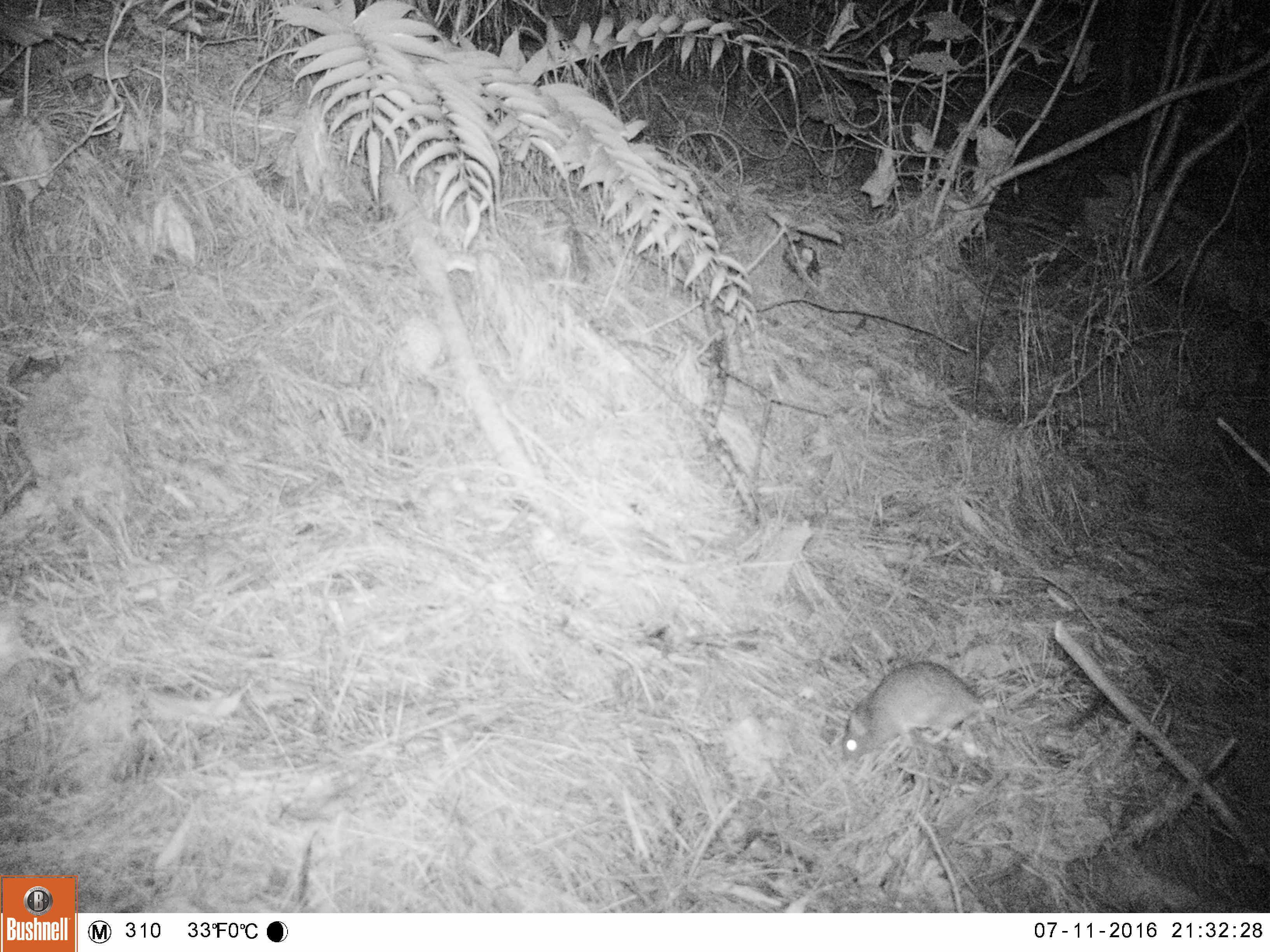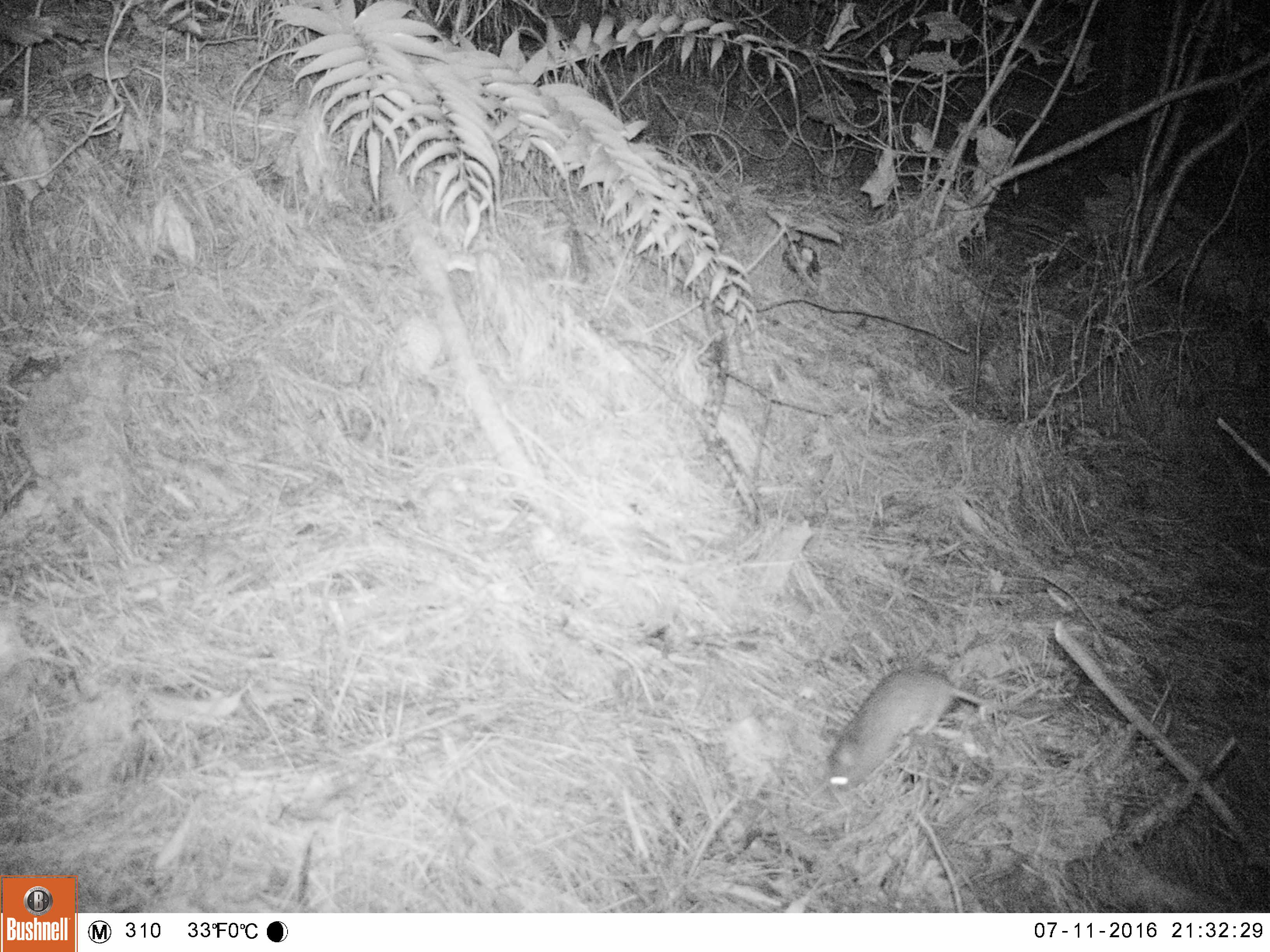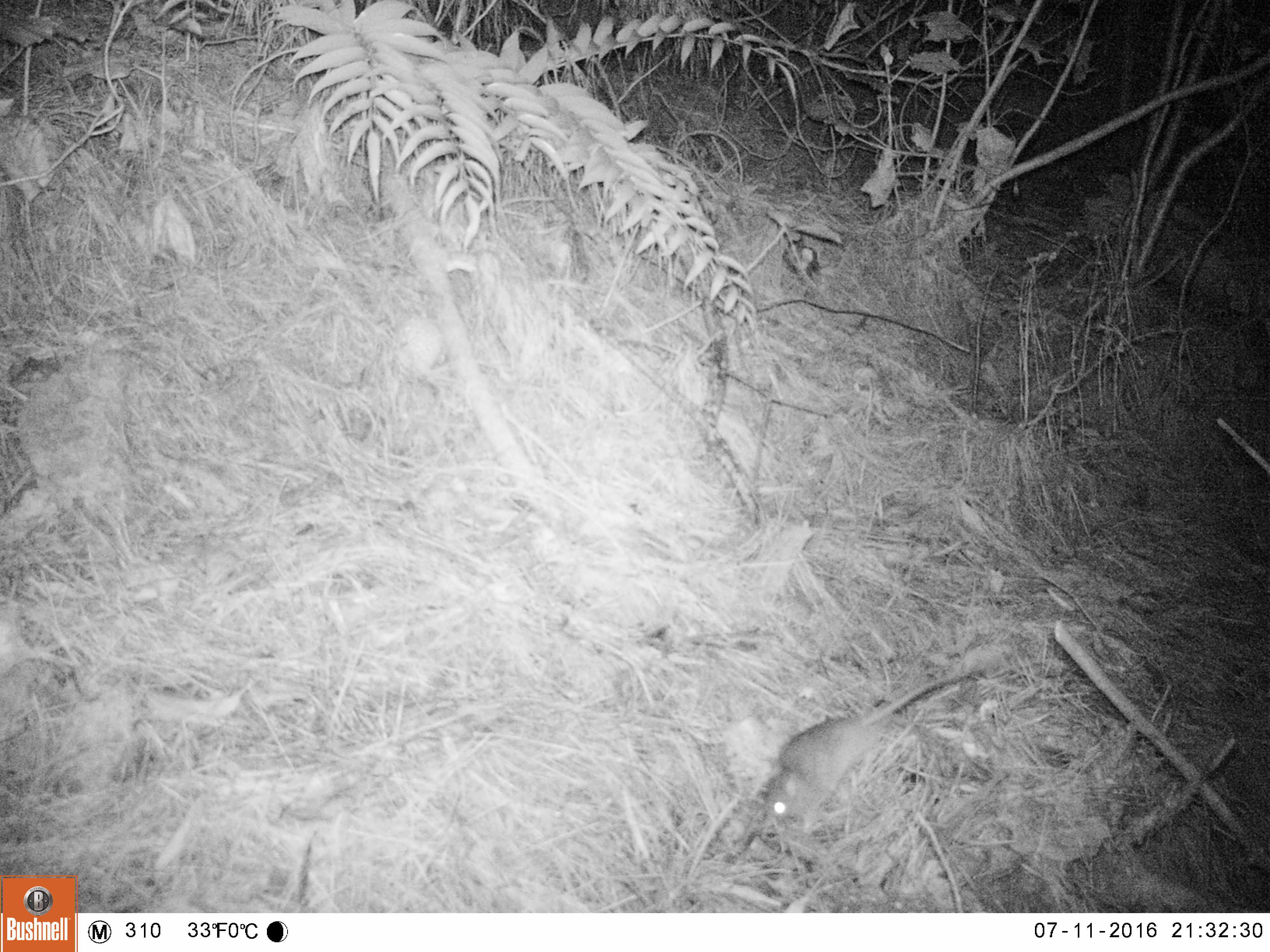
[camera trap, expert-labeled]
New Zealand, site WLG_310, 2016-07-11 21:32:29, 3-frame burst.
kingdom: Animalia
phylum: Chordata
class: Mammalia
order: Rodentia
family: Muridae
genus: Rattus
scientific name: Rattus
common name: rat